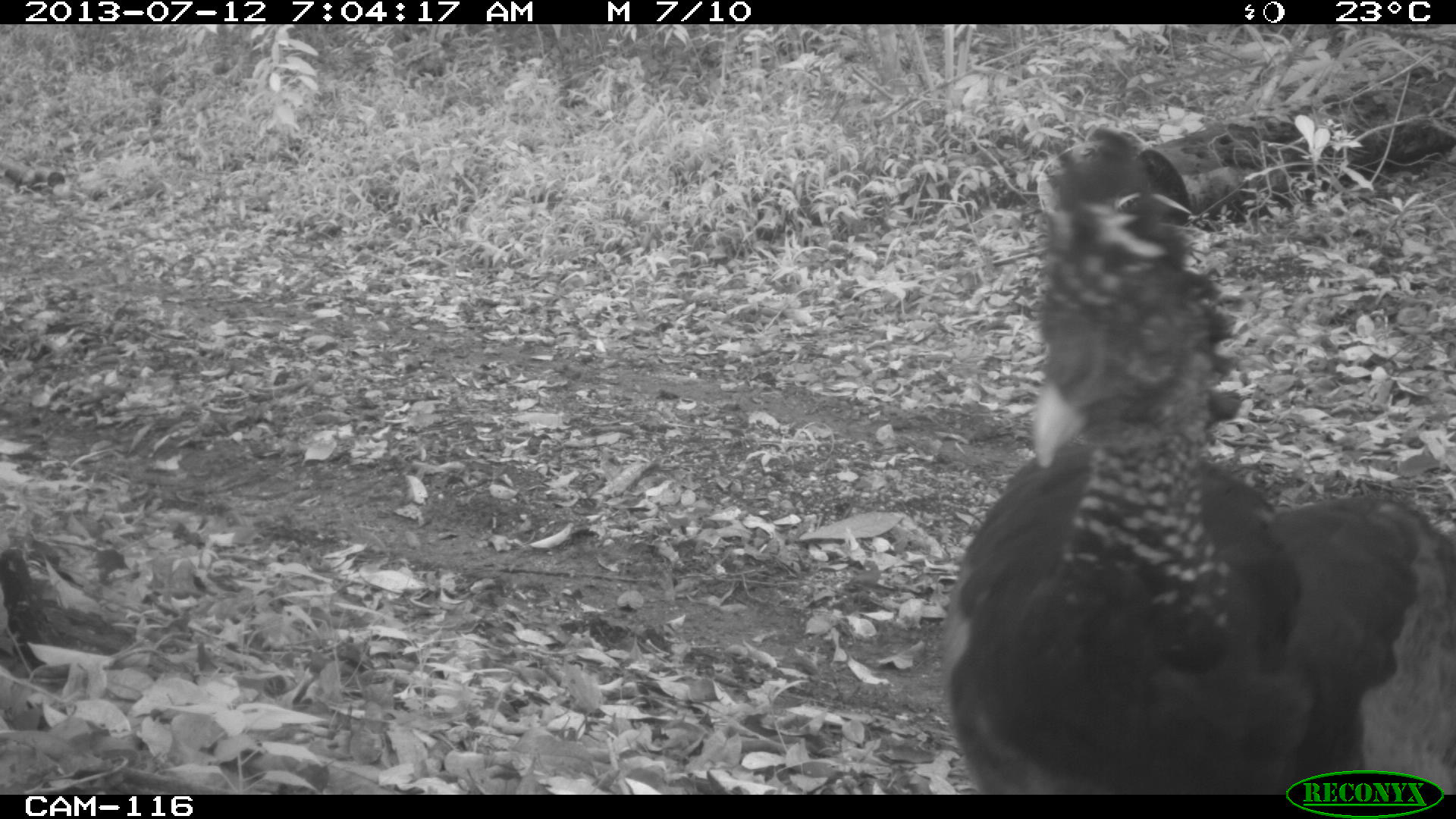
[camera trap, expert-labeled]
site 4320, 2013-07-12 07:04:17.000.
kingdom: Animalia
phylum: Chordata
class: Aves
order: Galliformes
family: Cracidae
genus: Crax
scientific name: Crax rubra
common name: great curassow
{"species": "Crax rubra (great curassow)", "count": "1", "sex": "female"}